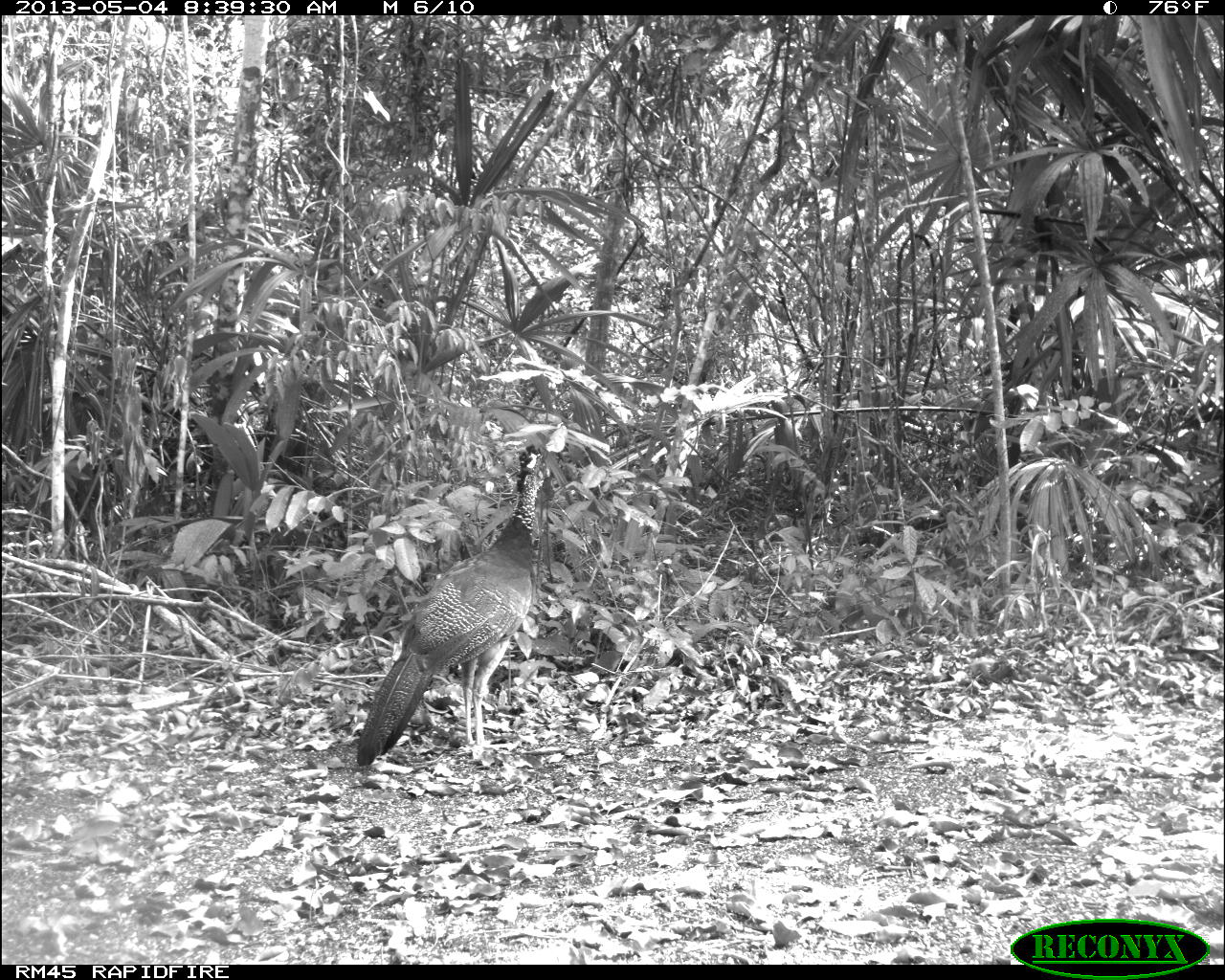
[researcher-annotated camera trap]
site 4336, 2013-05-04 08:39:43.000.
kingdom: Animalia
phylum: Chordata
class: Aves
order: Galliformes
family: Cracidae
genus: Crax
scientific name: Crax rubra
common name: great curassow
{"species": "Crax rubra (great curassow)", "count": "2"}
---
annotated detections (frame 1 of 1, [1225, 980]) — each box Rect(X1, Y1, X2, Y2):
crax rubra: Rect(358, 442, 551, 769)